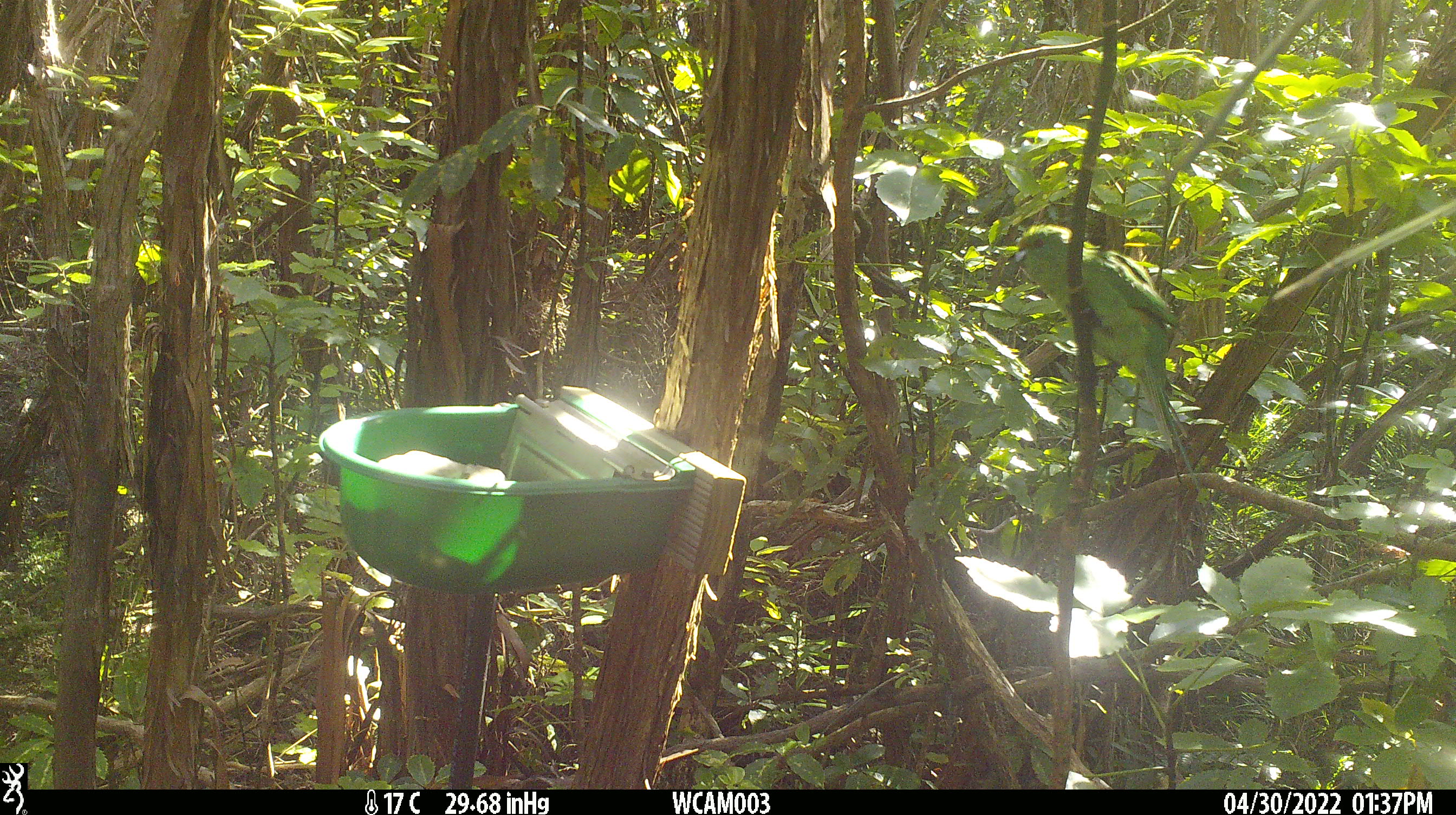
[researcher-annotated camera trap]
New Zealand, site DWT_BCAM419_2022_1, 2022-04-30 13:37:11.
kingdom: Animalia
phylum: Chordata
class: Aves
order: Psittaciformes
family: Psittaculidae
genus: Cyanoramphus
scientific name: Cyanoramphus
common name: parakeet